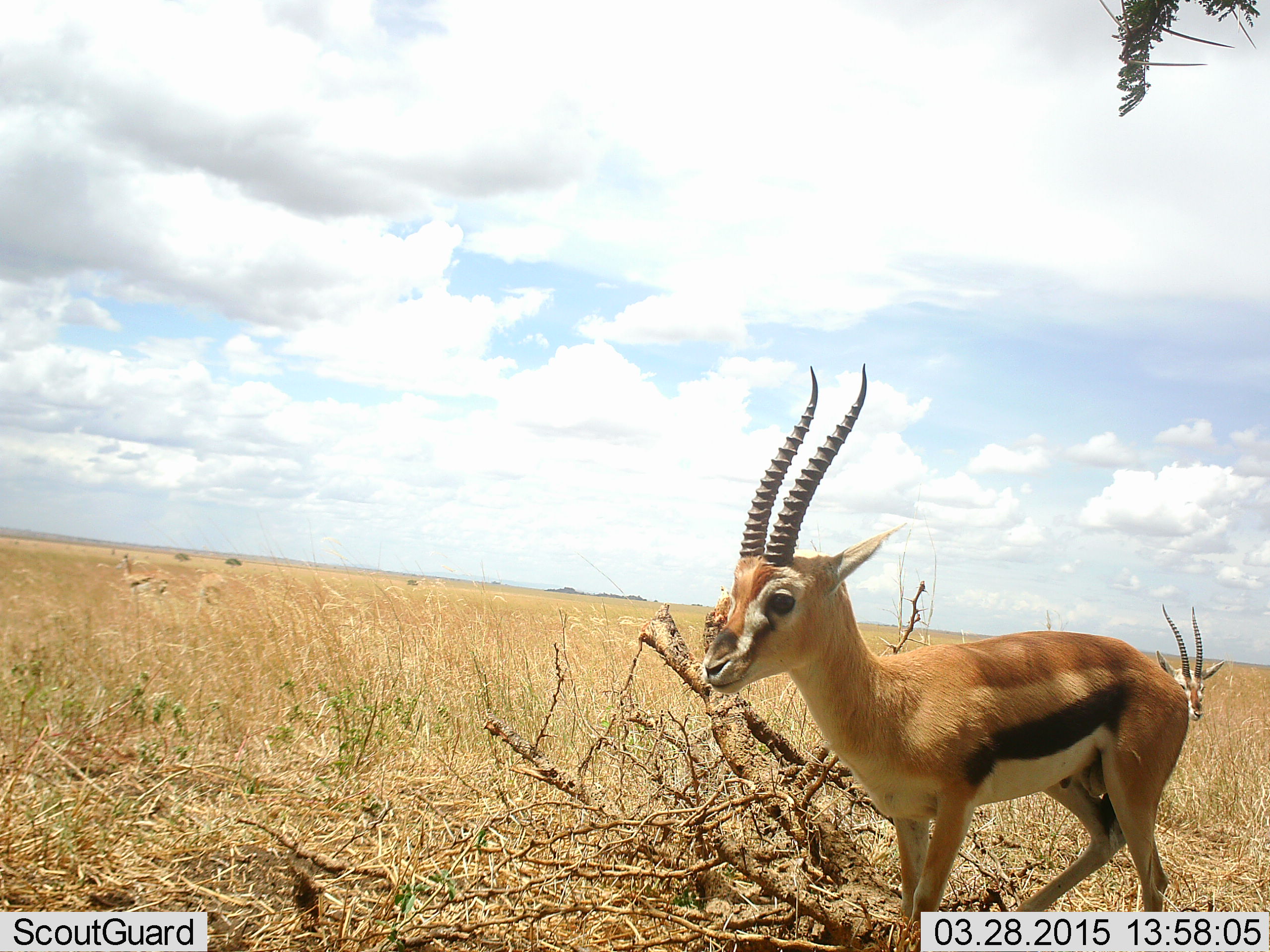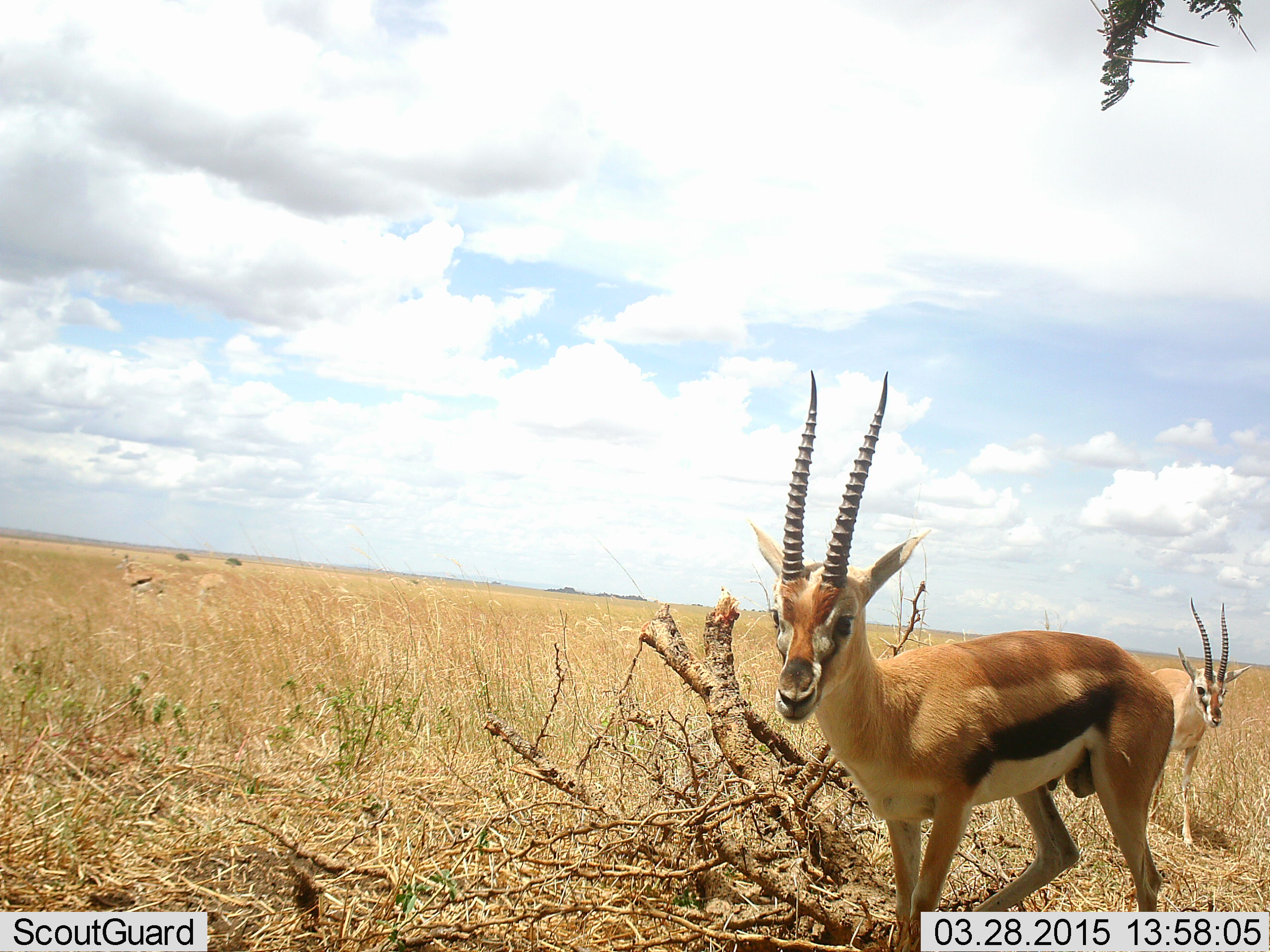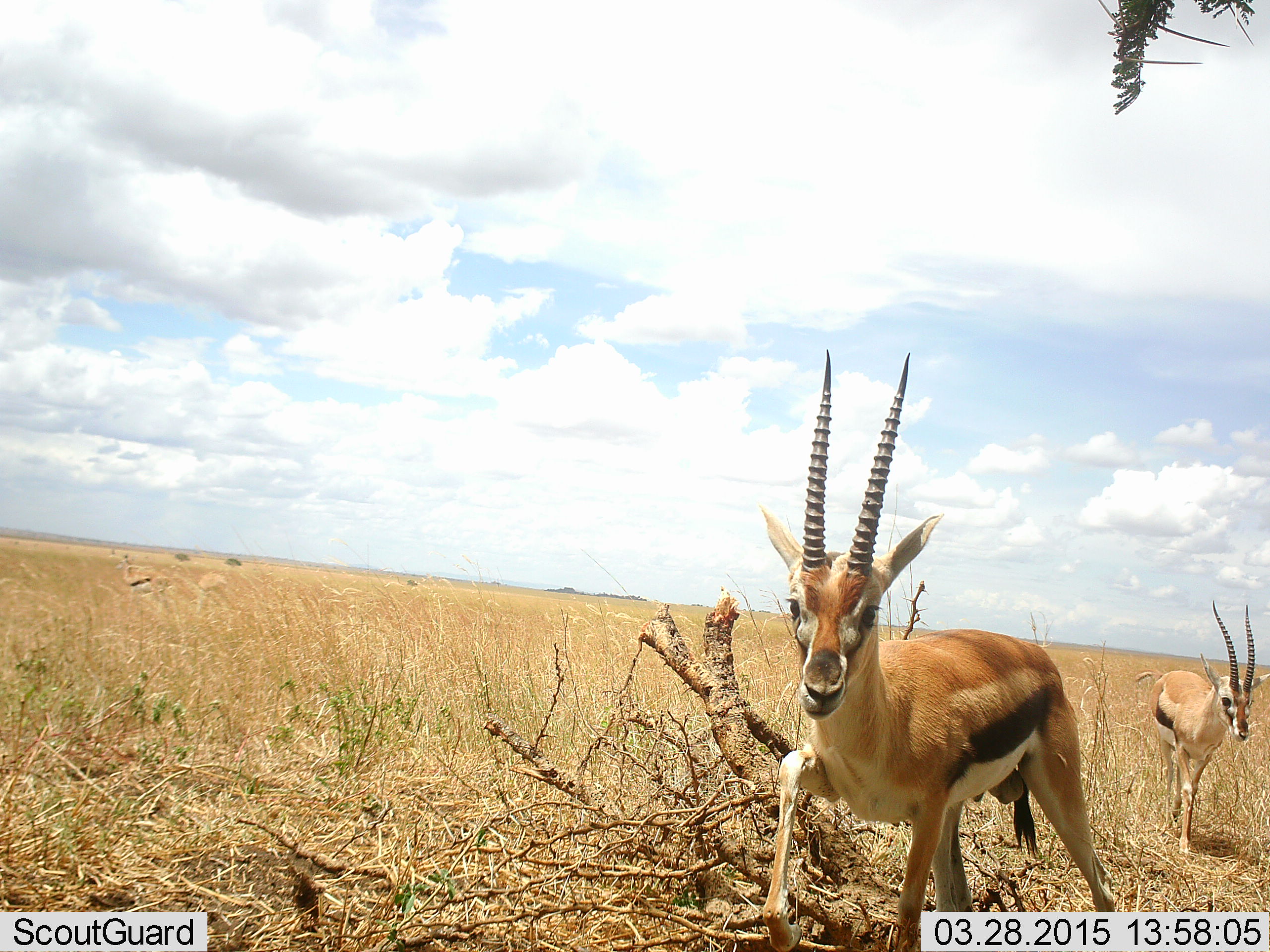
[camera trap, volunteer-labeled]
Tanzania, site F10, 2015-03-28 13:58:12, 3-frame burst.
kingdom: Animalia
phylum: Chordata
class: Mammalia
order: Artiodactyla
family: Bovidae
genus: Eudorcas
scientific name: Eudorcas thomsonii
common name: thomson's gazelle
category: gazellethomsons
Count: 2.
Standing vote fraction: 60%.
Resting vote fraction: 0%.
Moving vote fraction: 60%.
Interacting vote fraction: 0%.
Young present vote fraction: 20%.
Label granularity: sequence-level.